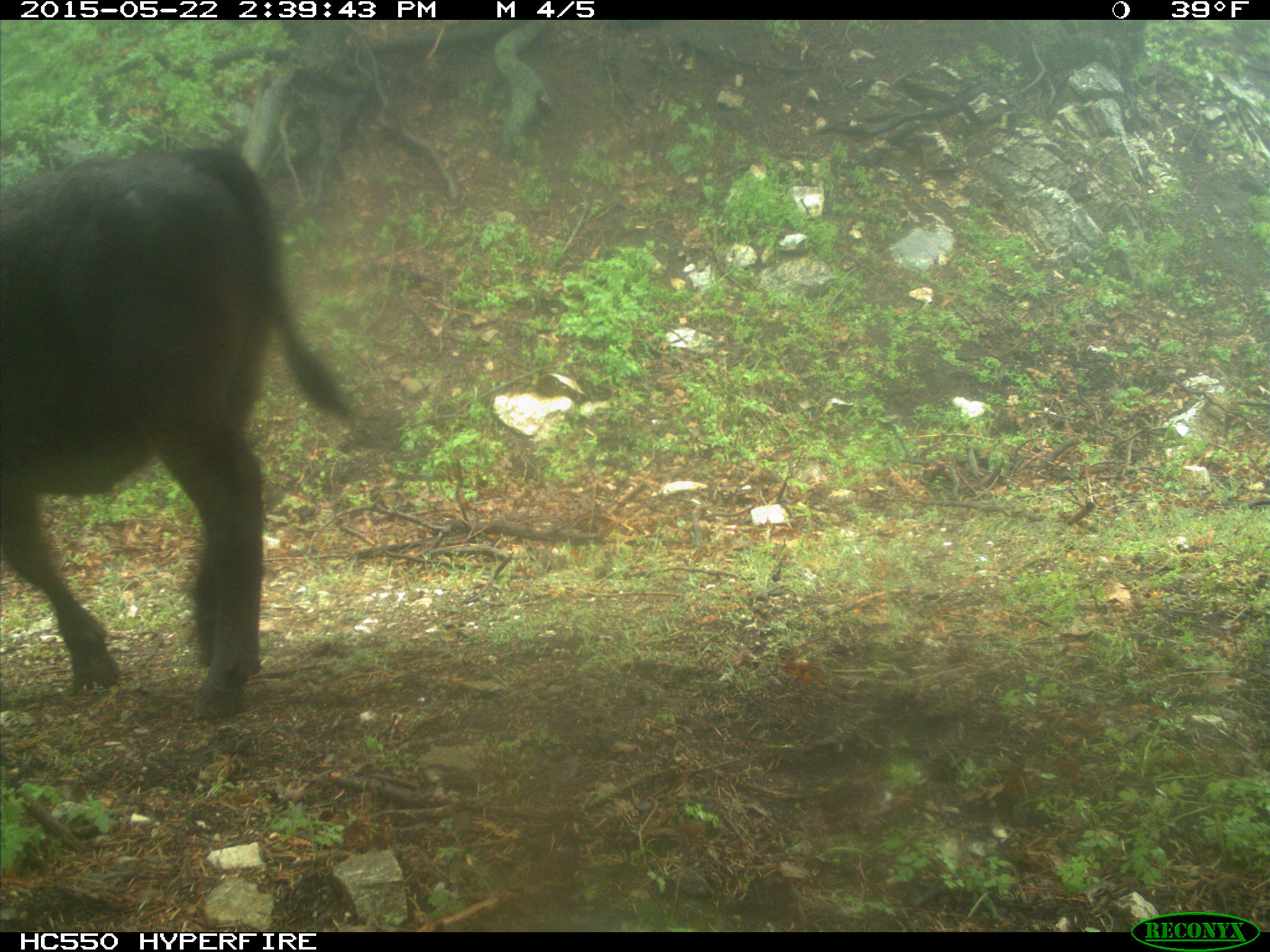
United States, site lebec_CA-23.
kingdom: Animalia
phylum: Chordata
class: Mammalia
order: Artiodactyla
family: Bovidae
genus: Bos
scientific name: Bos taurus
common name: domestic cow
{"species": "Bos taurus (domestic cow)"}